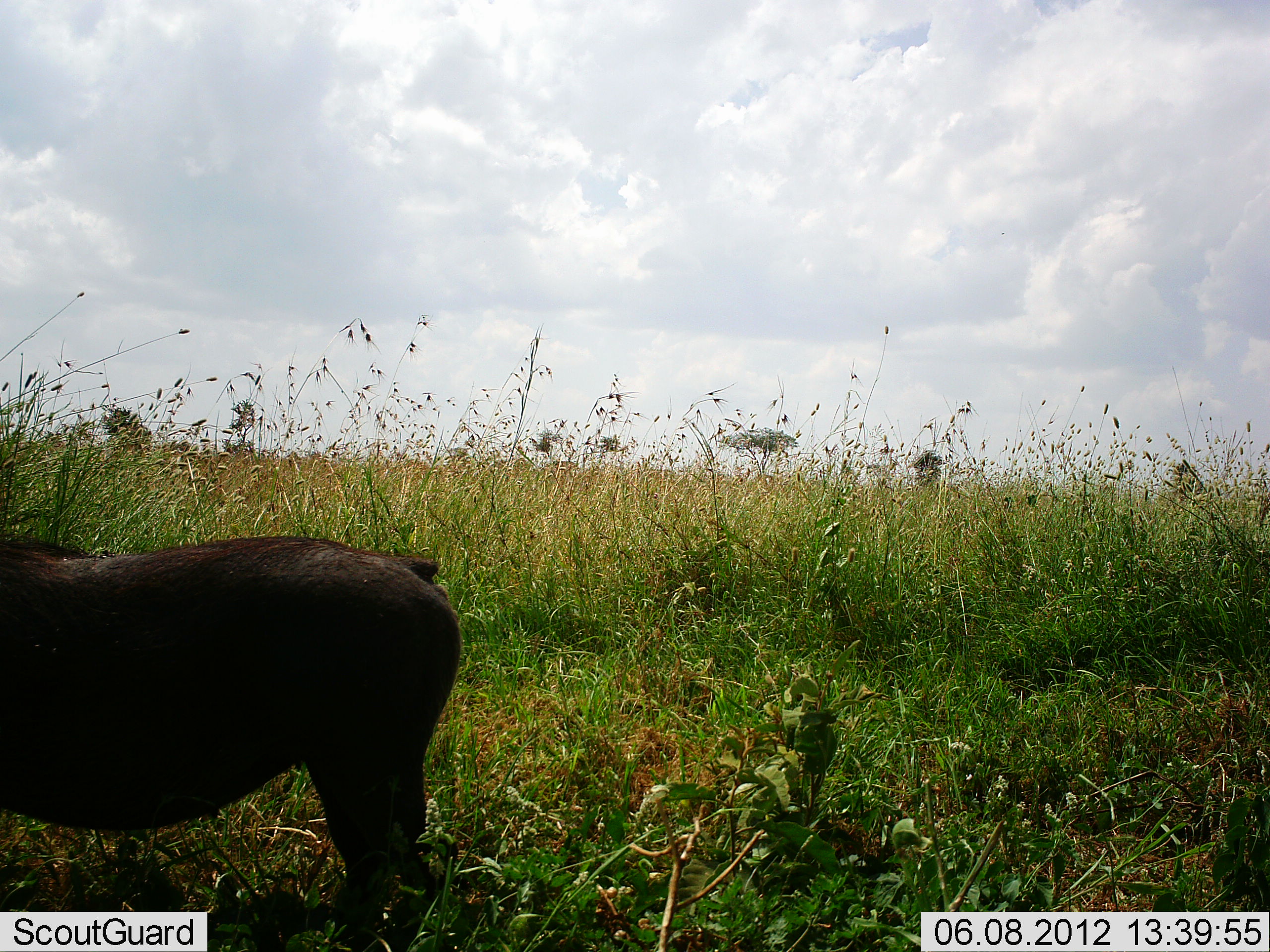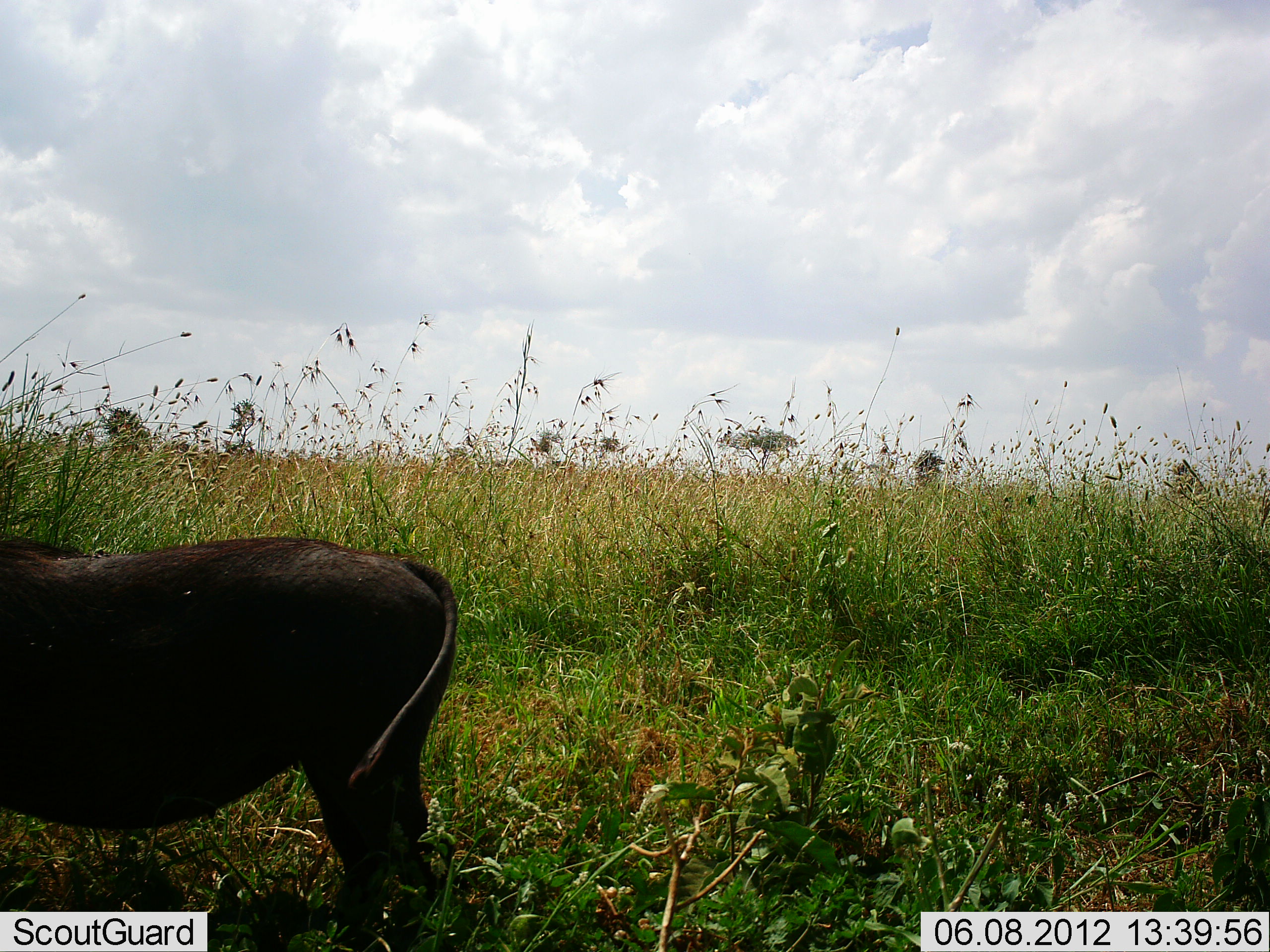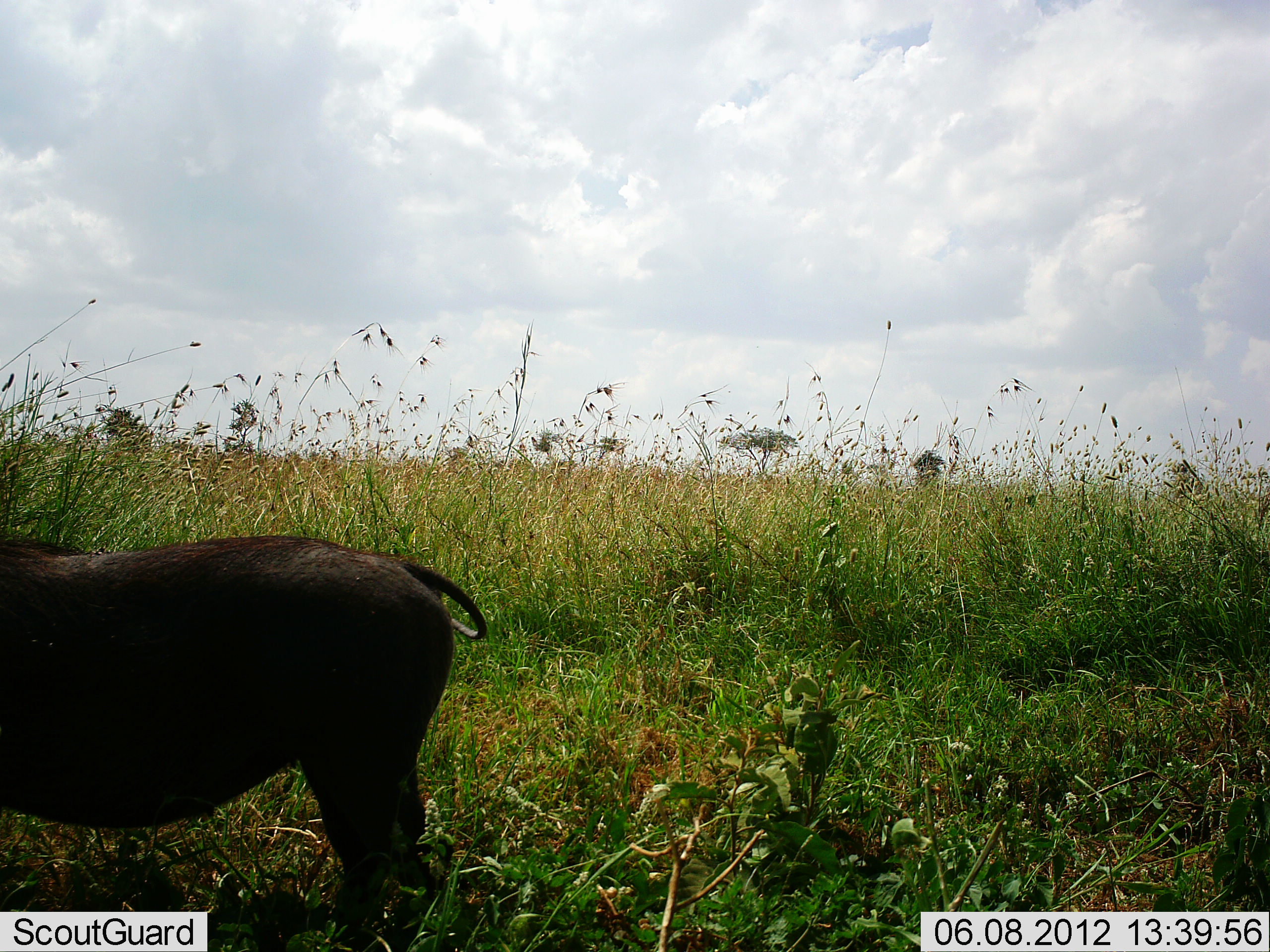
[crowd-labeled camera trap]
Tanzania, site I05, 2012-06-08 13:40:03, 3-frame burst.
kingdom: Animalia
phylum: Chordata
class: Mammalia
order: Artiodactyla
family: Suidae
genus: Phacochoerus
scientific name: Phacochoerus africanus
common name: warthog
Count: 1.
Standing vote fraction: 100%.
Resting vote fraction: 0%.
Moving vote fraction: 0%.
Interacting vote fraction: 0%.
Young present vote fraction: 0%.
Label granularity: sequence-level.